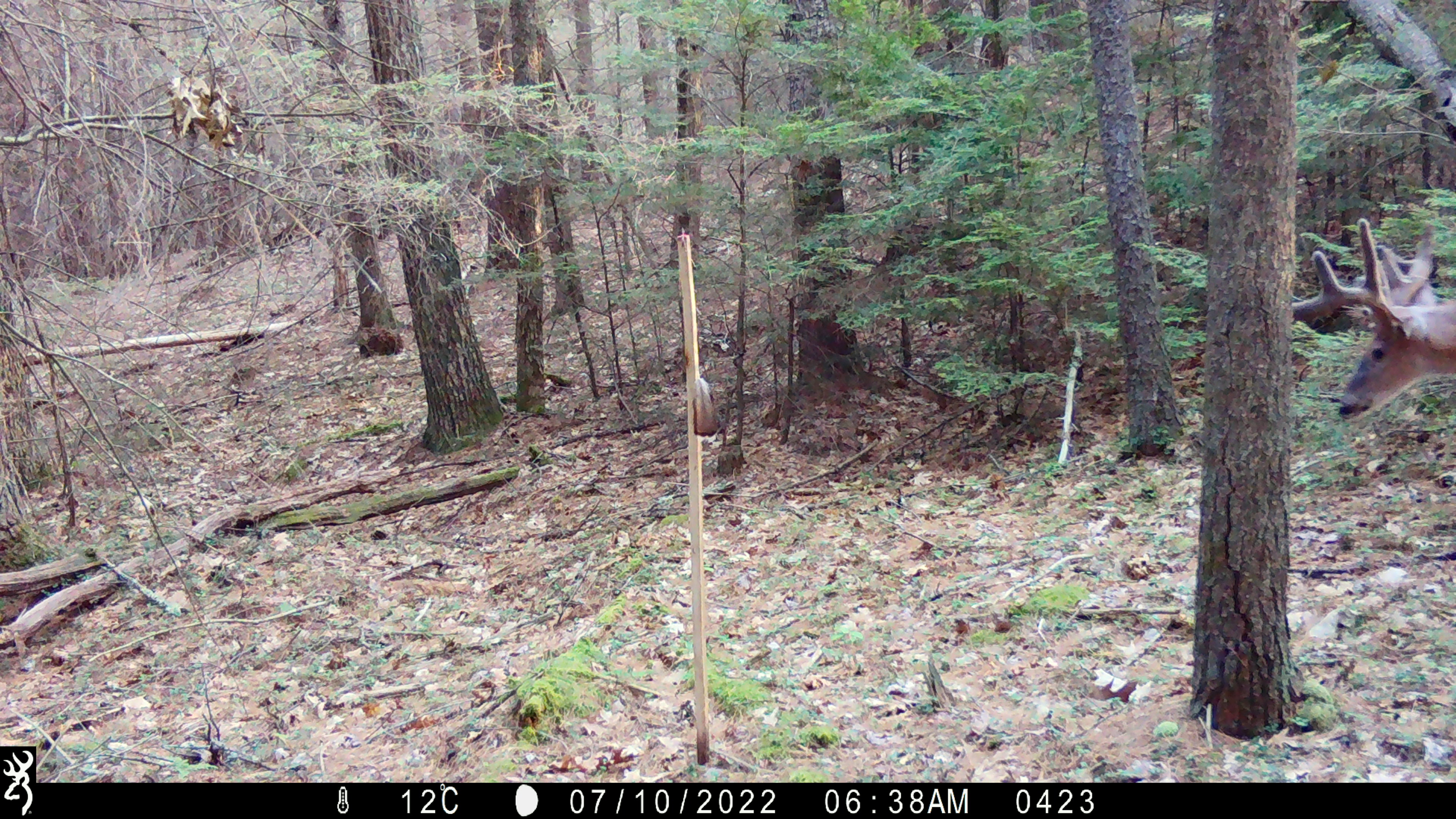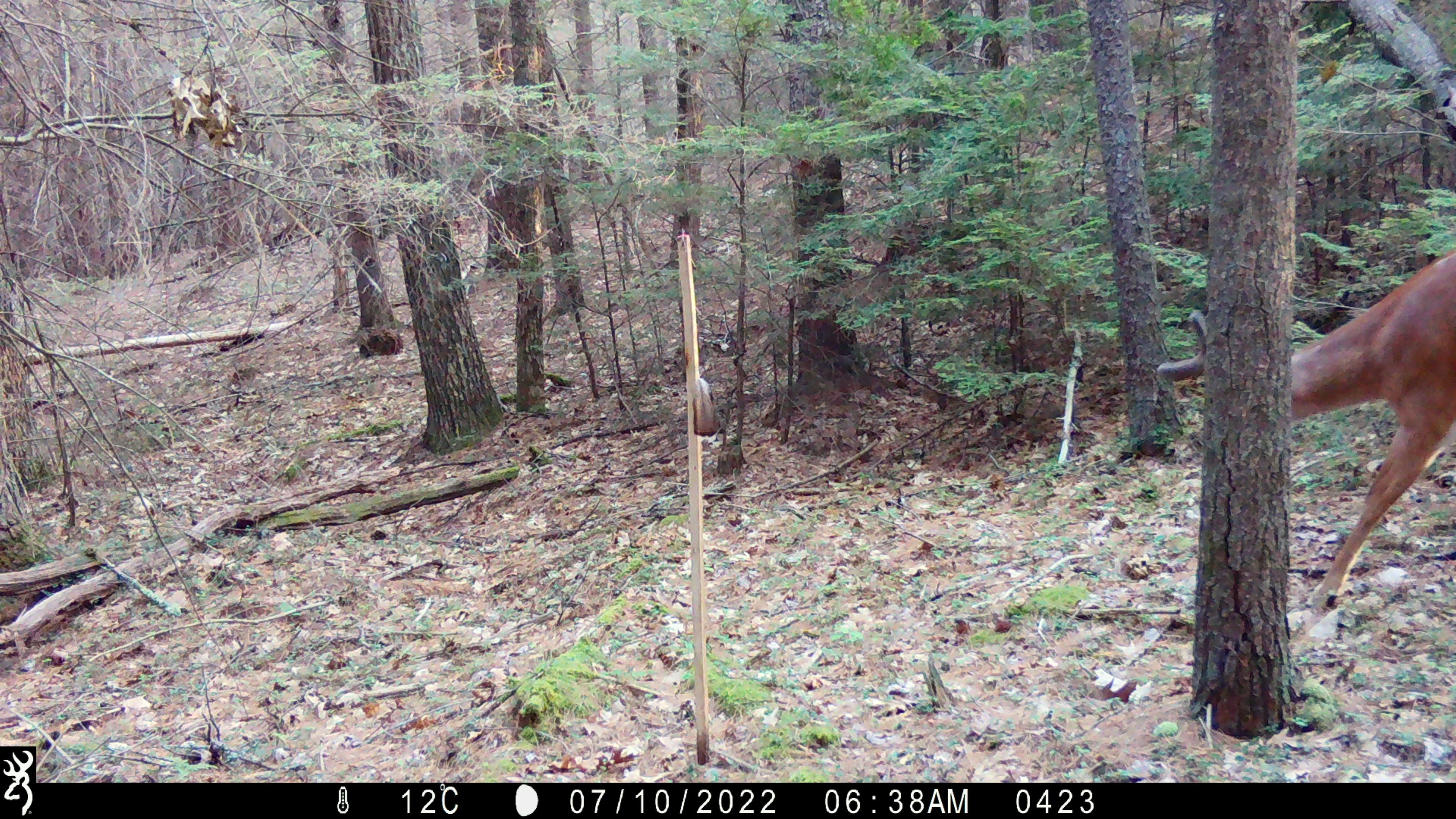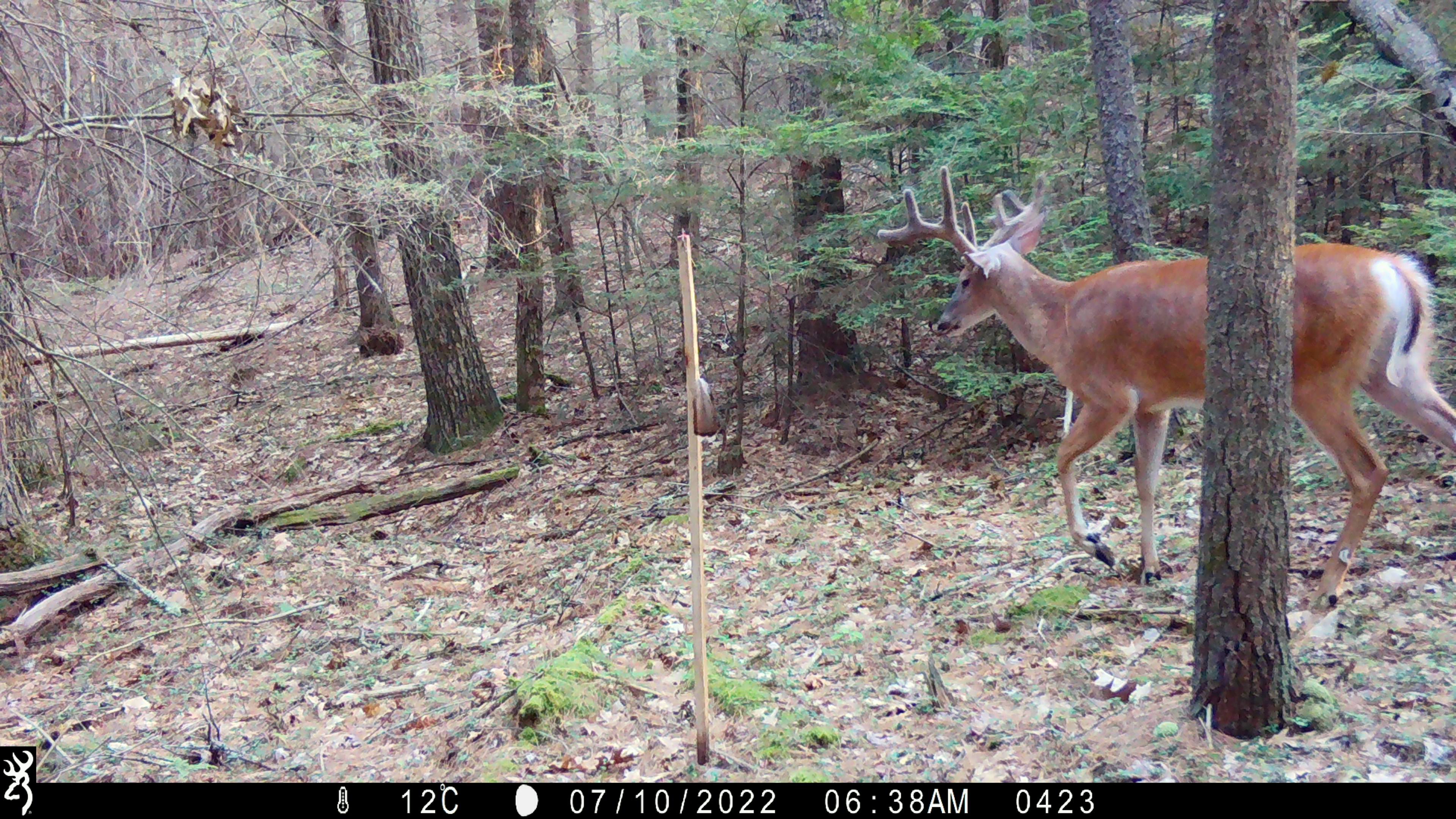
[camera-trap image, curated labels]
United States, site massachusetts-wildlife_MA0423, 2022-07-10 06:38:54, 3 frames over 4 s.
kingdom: Animalia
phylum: Chordata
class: Mammalia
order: Artiodactyla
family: Cervidae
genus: Odocoileus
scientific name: Odocoileus virginianus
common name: white-tailed deer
White-tailed deer (Odocoileus virginianus).